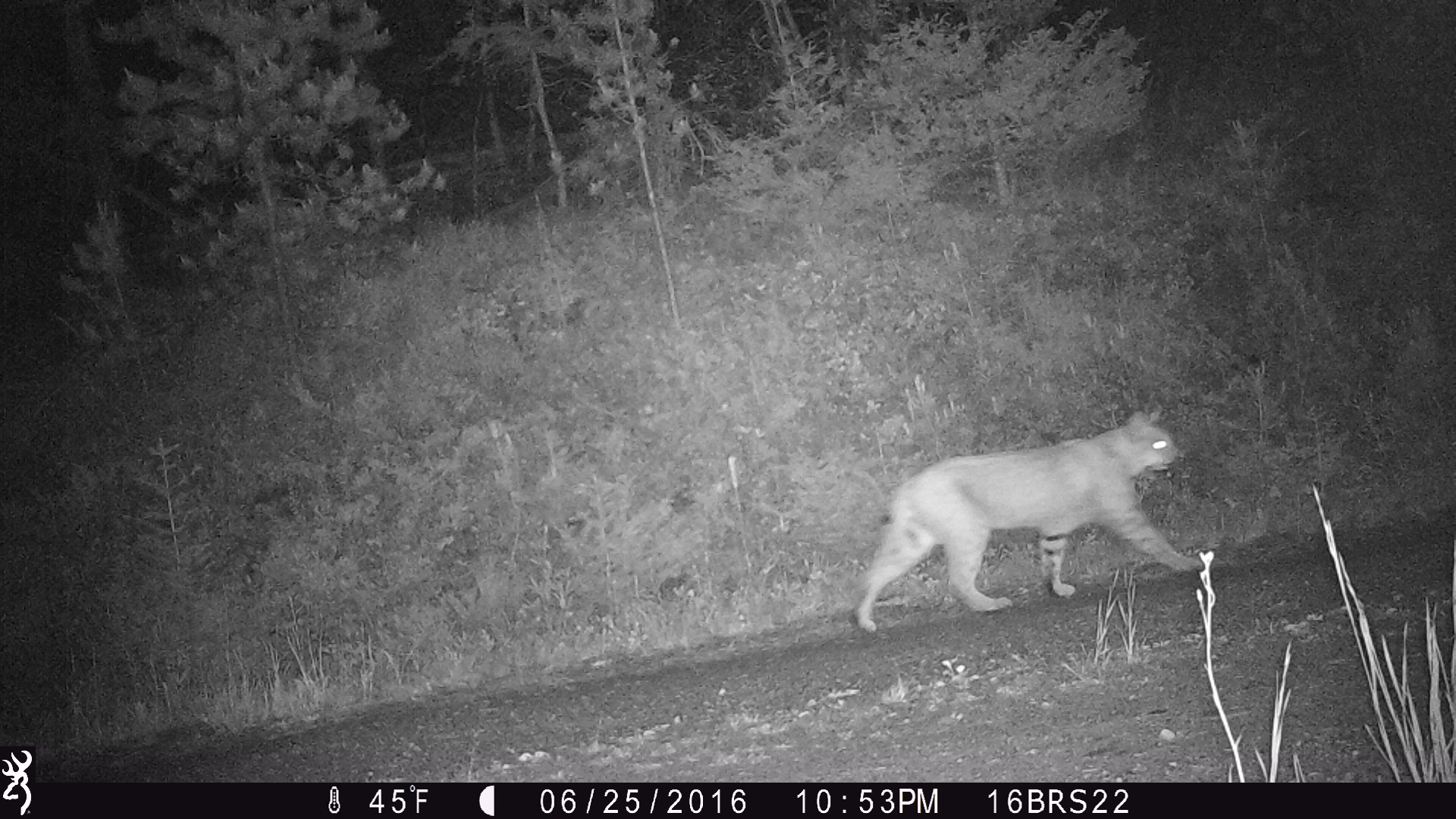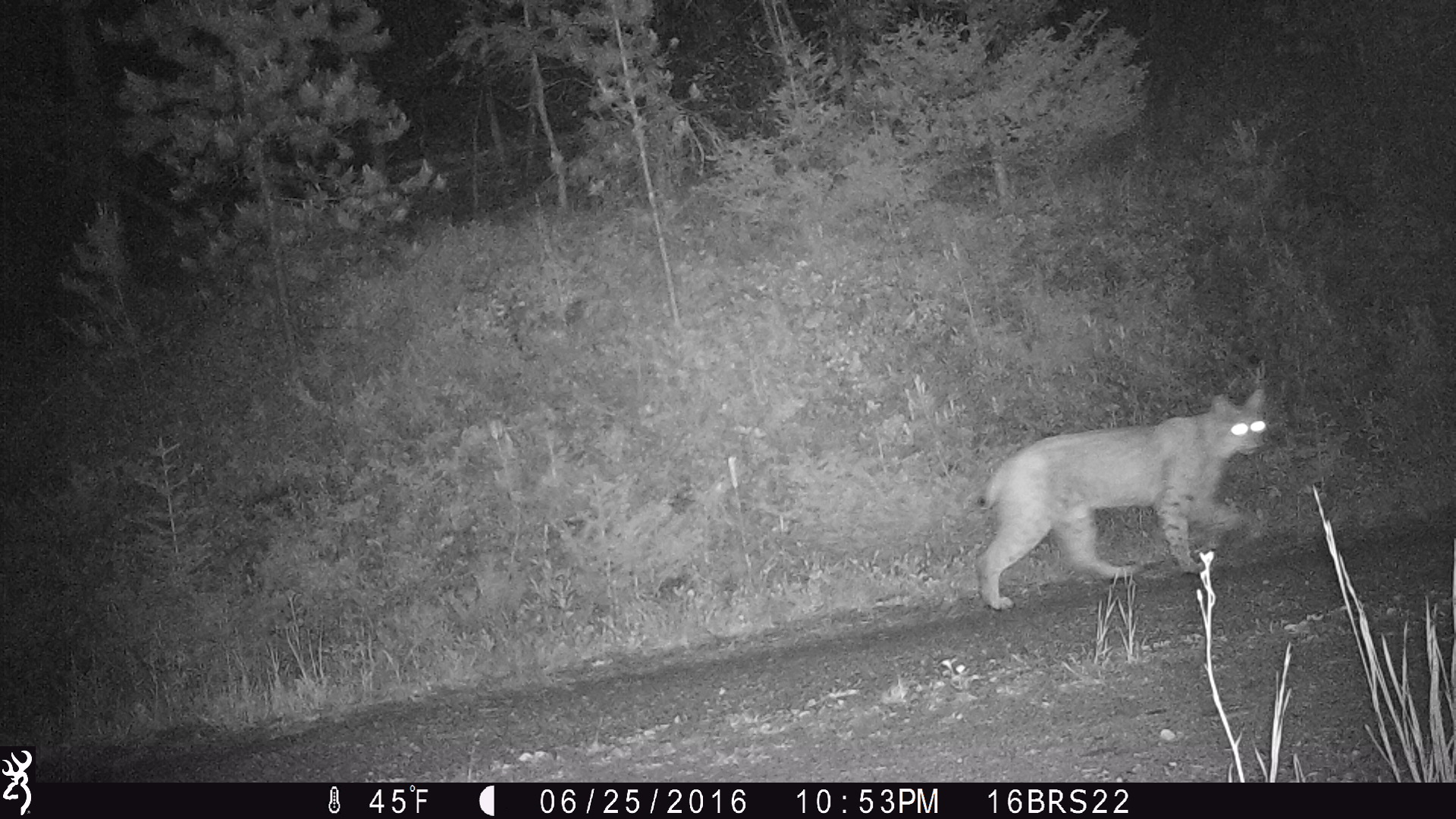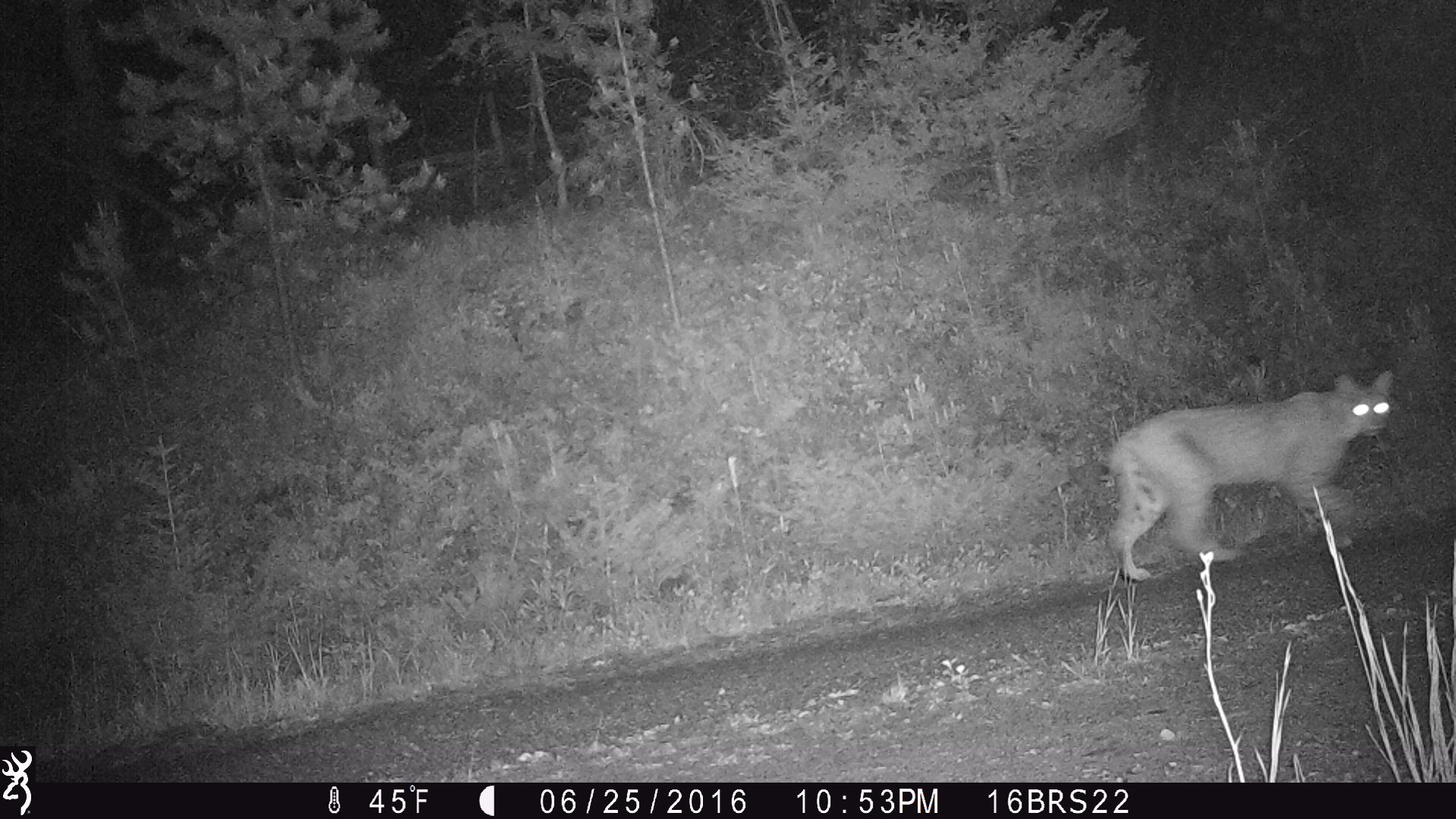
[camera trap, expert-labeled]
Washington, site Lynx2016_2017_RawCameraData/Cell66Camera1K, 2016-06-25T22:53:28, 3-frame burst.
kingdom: Animalia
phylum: Chordata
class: Mammalia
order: Carnivora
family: Felidae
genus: Lynx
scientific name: Lynx rufus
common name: bobcat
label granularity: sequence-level